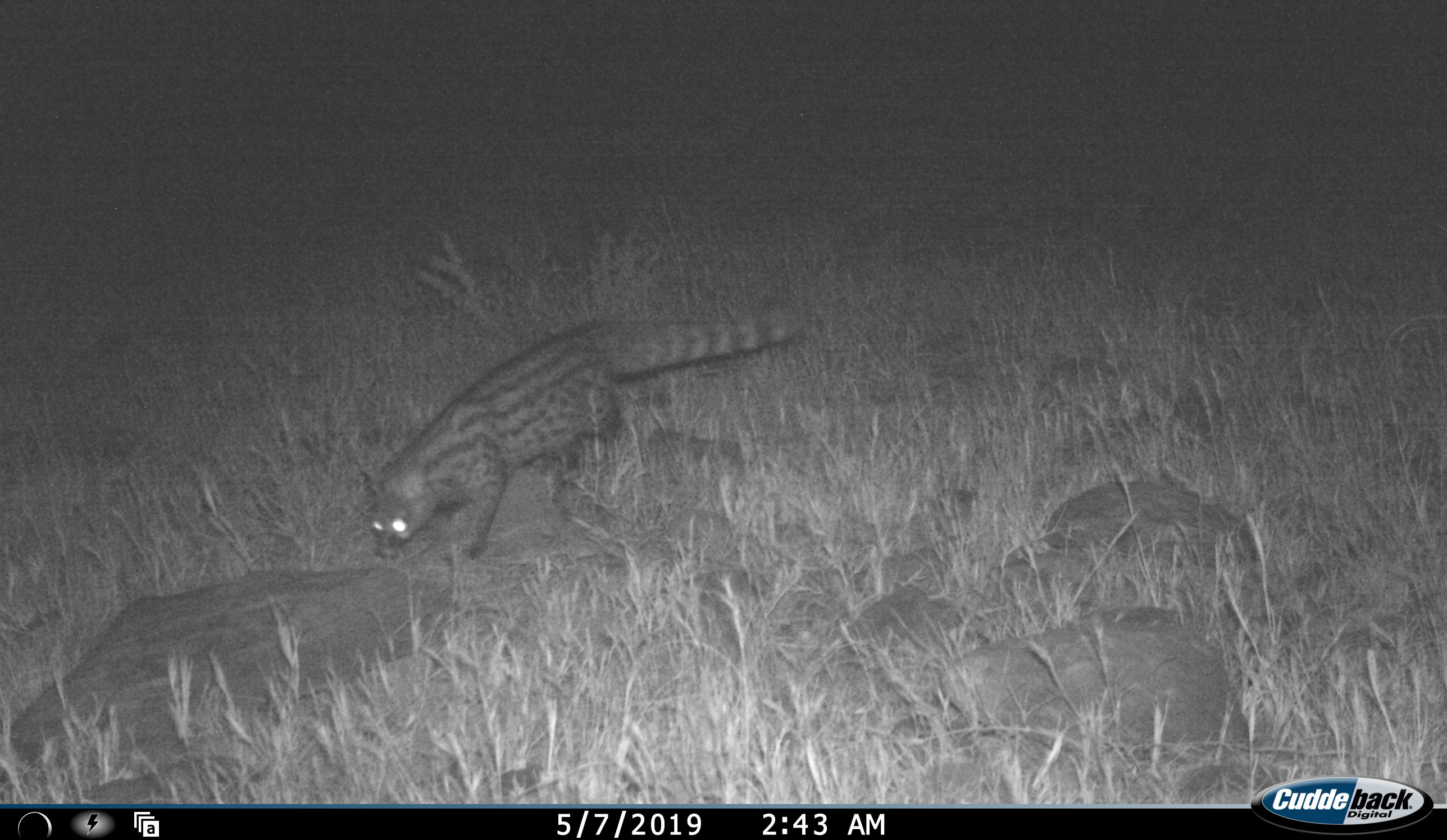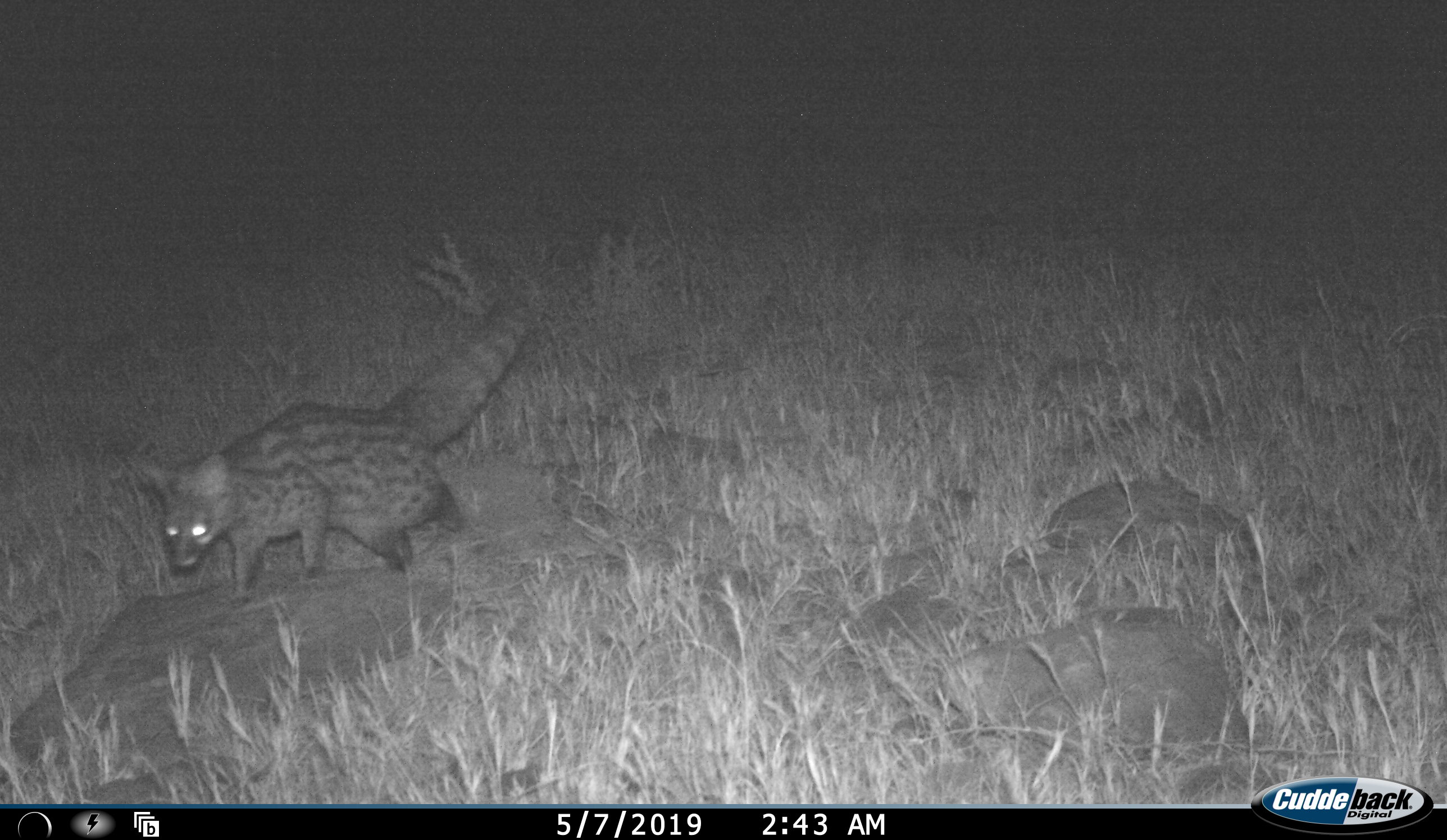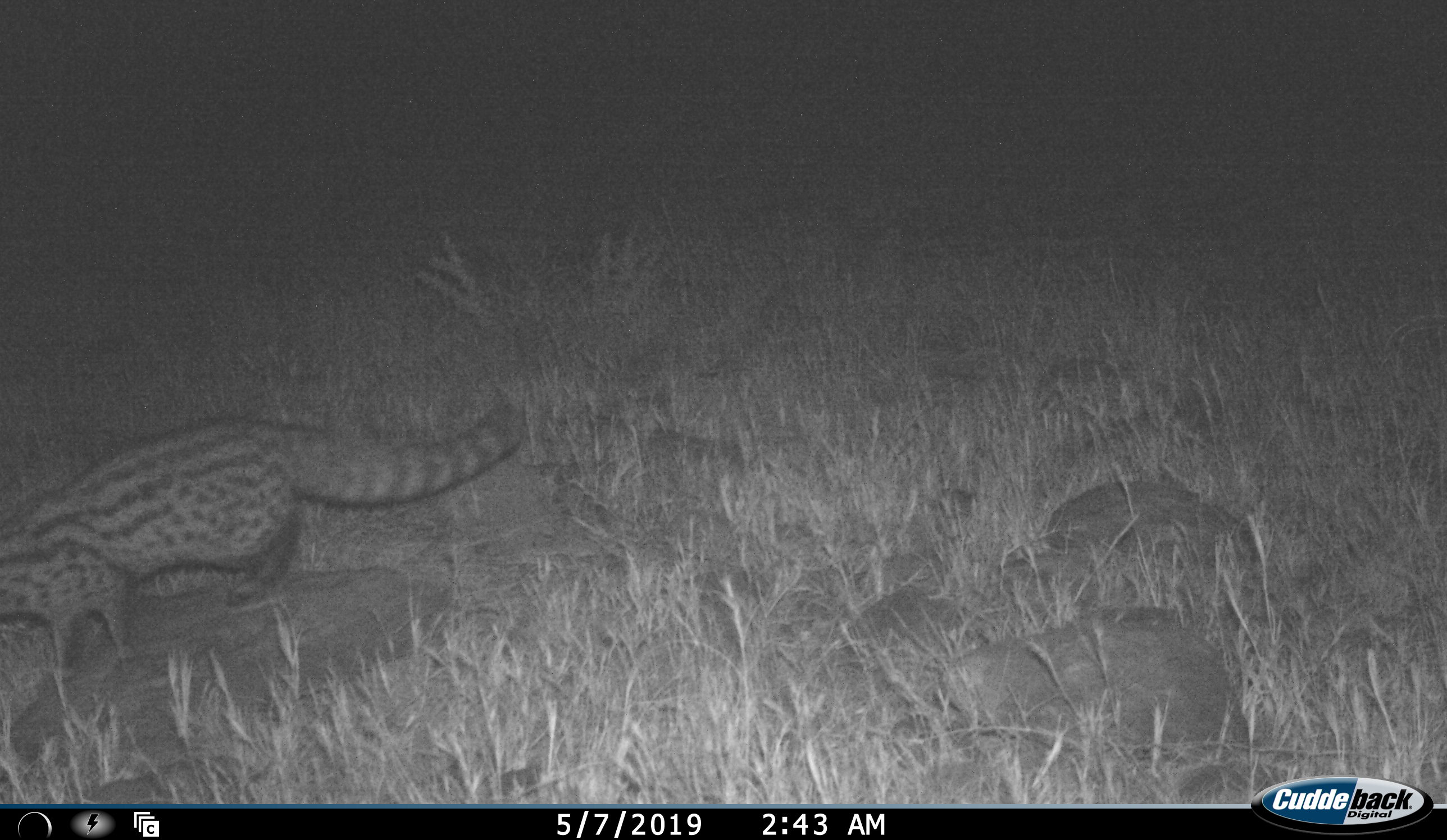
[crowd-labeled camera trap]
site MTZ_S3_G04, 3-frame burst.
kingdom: Animalia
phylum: Chordata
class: Mammalia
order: Carnivora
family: Viverridae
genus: Genetta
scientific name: Genetta genetta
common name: small-spotted genet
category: genetcommonsmallspotted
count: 1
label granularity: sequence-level